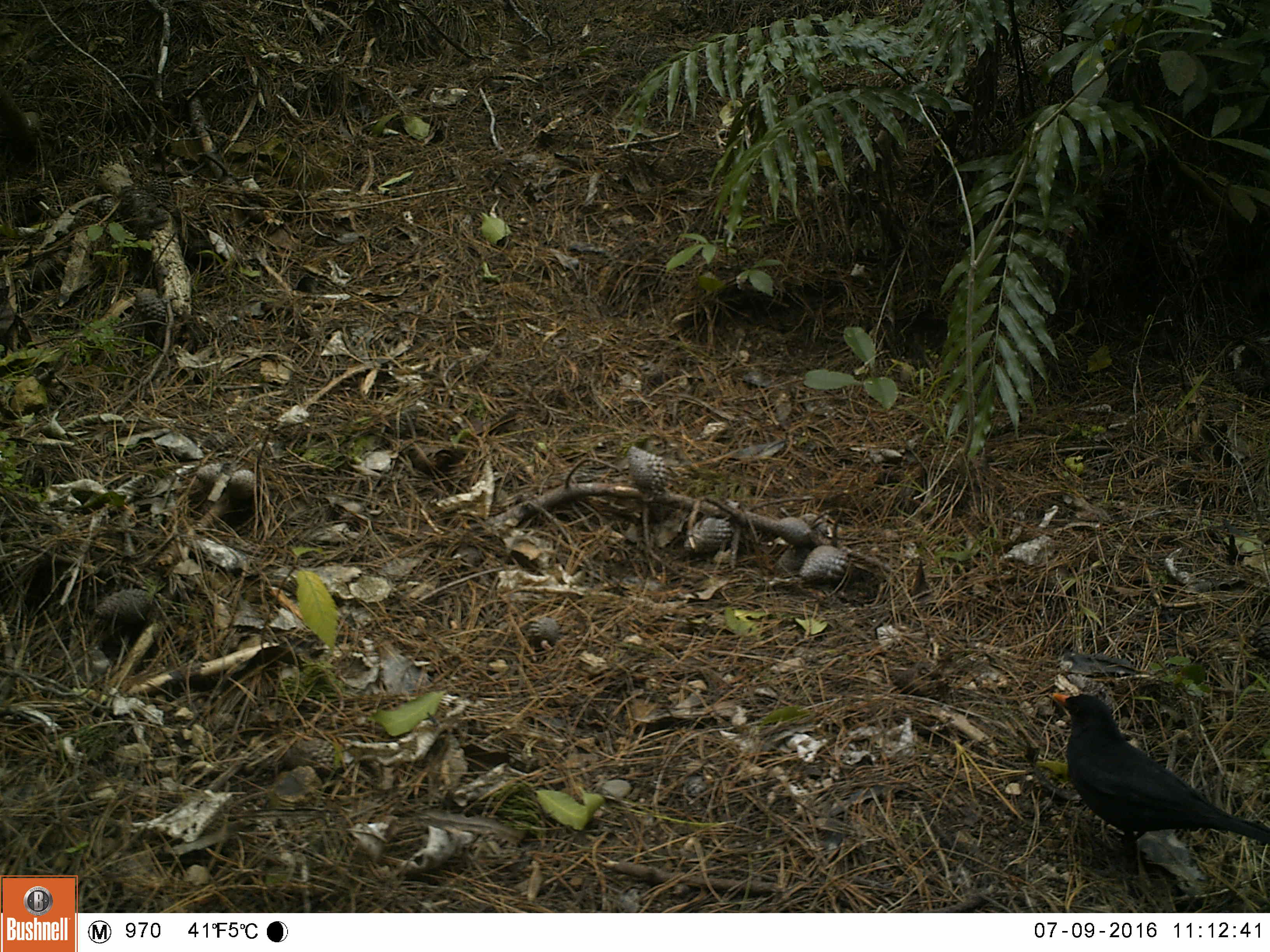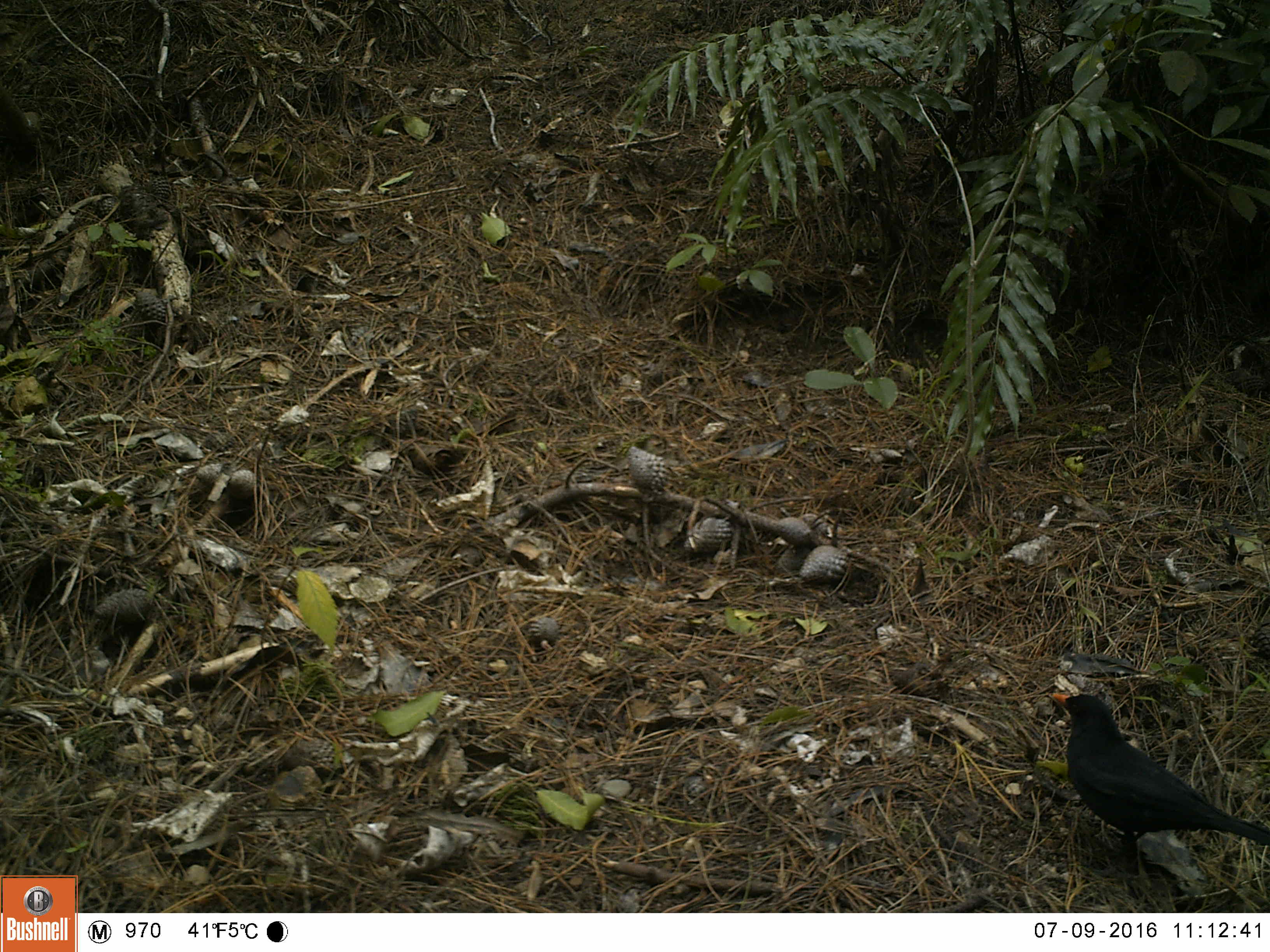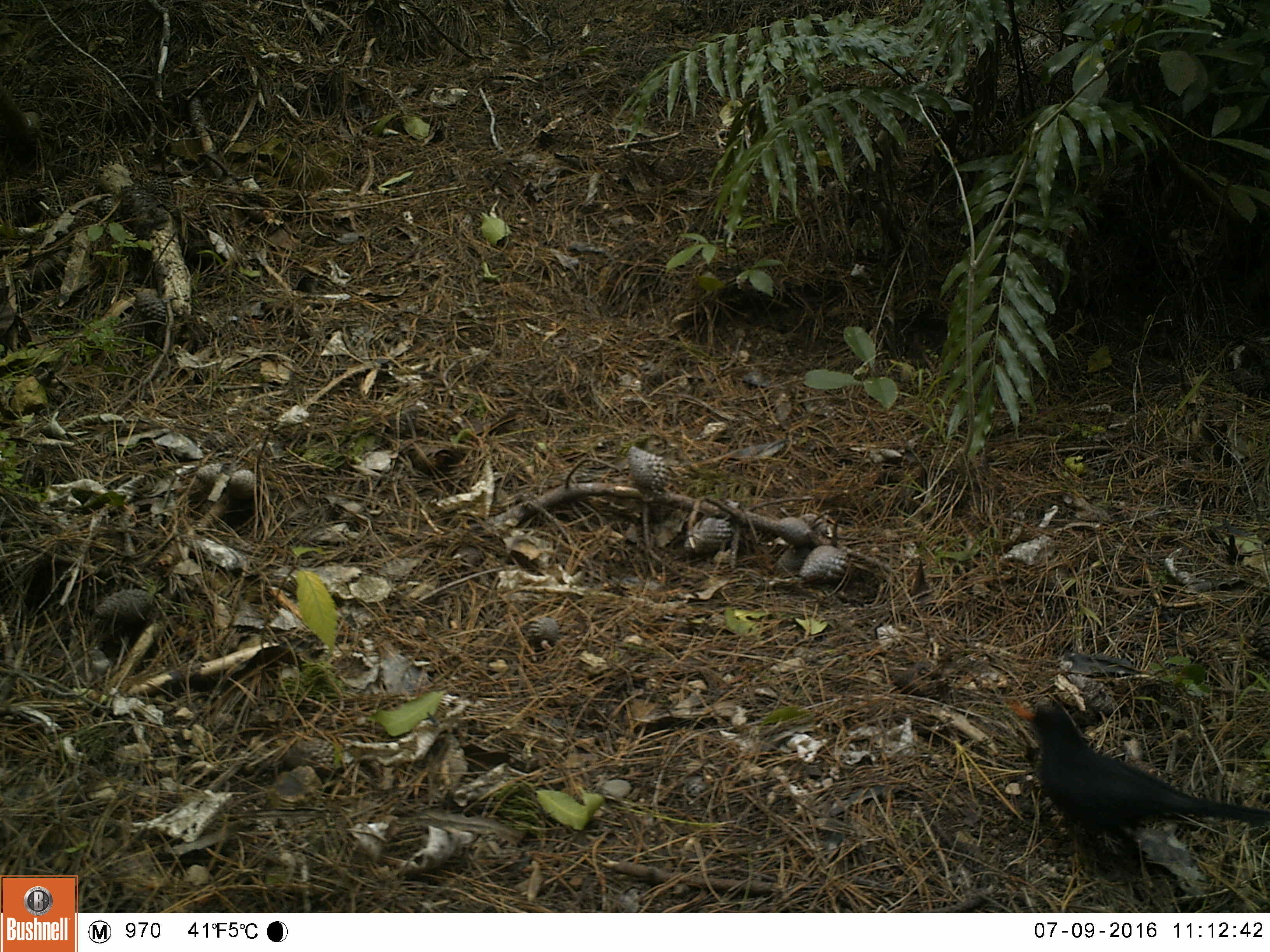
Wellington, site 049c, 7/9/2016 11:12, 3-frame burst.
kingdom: Animalia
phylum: Chordata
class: Aves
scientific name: Aves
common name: bird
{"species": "bird (Aves)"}